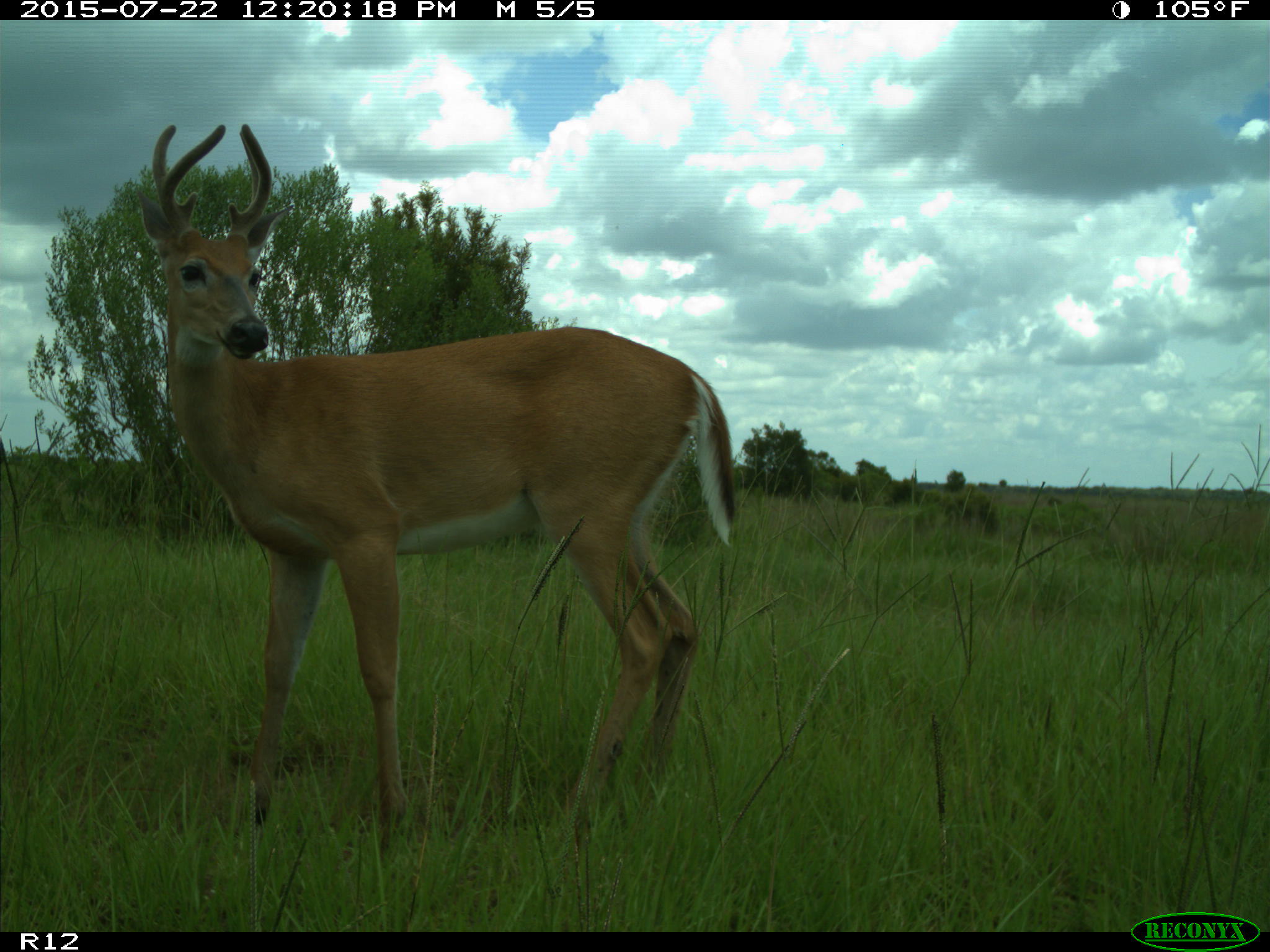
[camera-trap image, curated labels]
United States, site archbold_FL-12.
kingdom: Animalia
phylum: Chordata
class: Mammalia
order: Artiodactyla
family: Cervidae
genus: Odocoileus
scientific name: Odocoileus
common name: deer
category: unidentified deer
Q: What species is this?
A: Unidentified deer (deer) (Odocoileus).